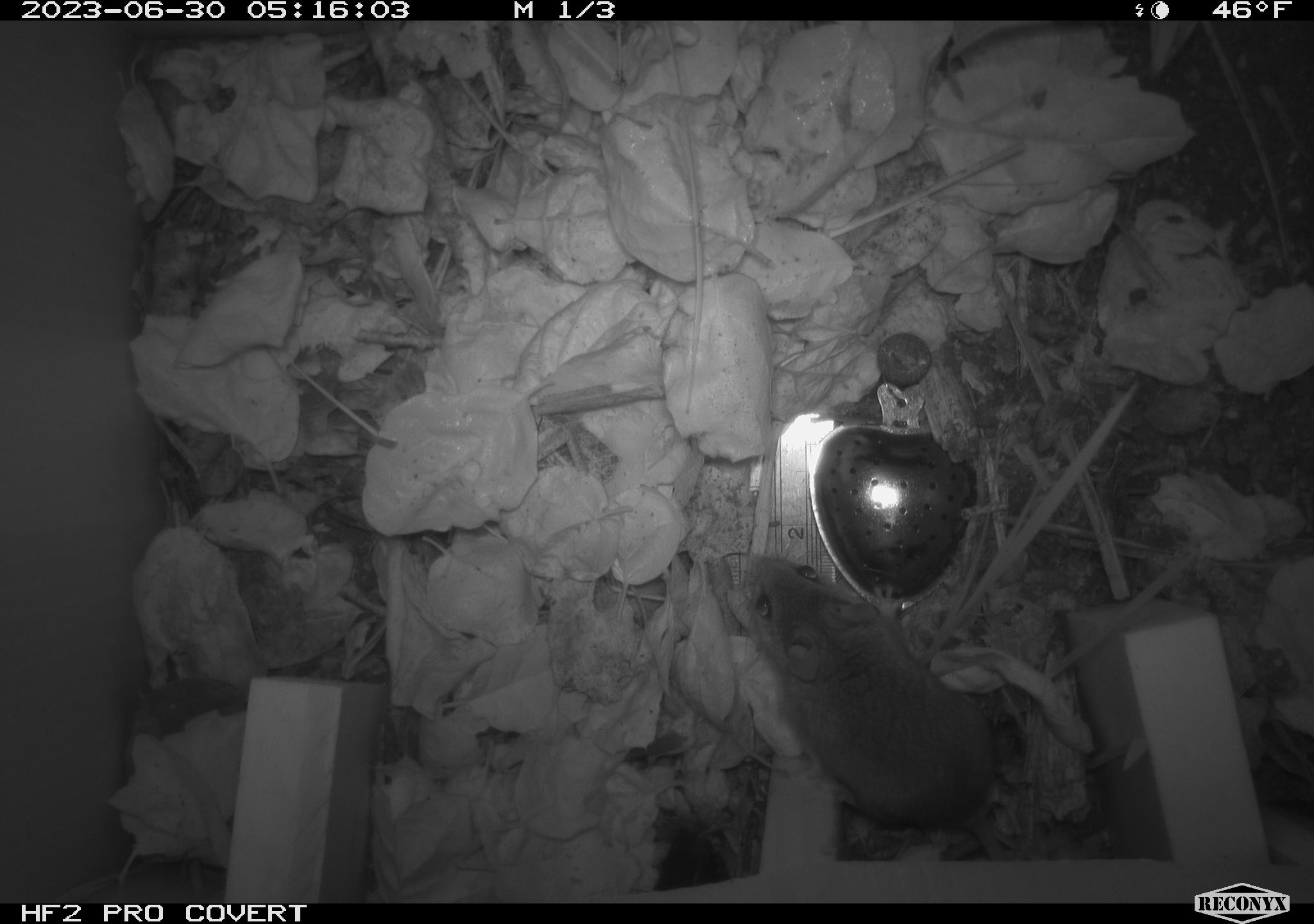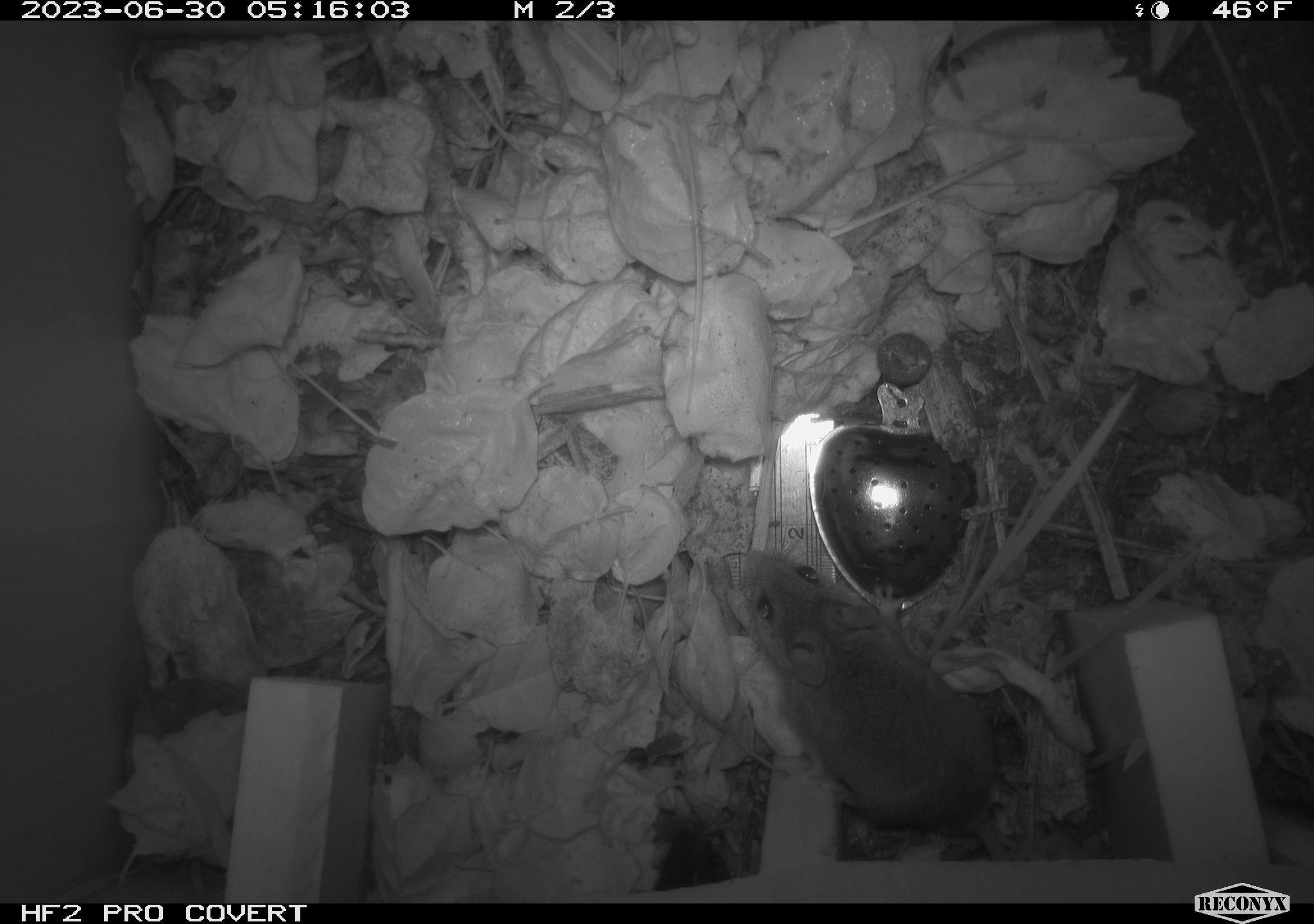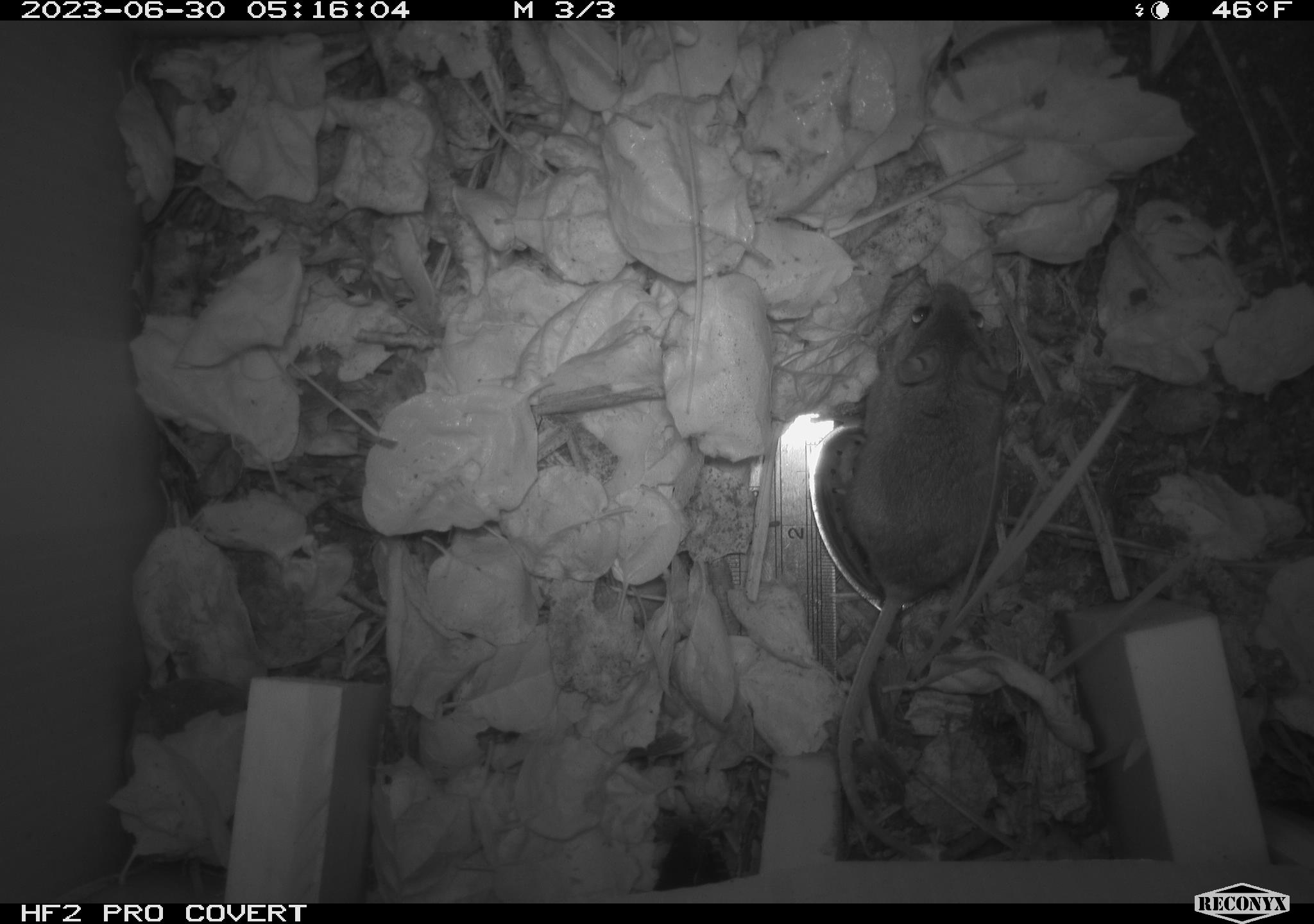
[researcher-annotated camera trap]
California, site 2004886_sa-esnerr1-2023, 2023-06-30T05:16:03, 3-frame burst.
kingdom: Animalia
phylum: Chordata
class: Mammalia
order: Rodentia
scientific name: Rodentia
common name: mouse species